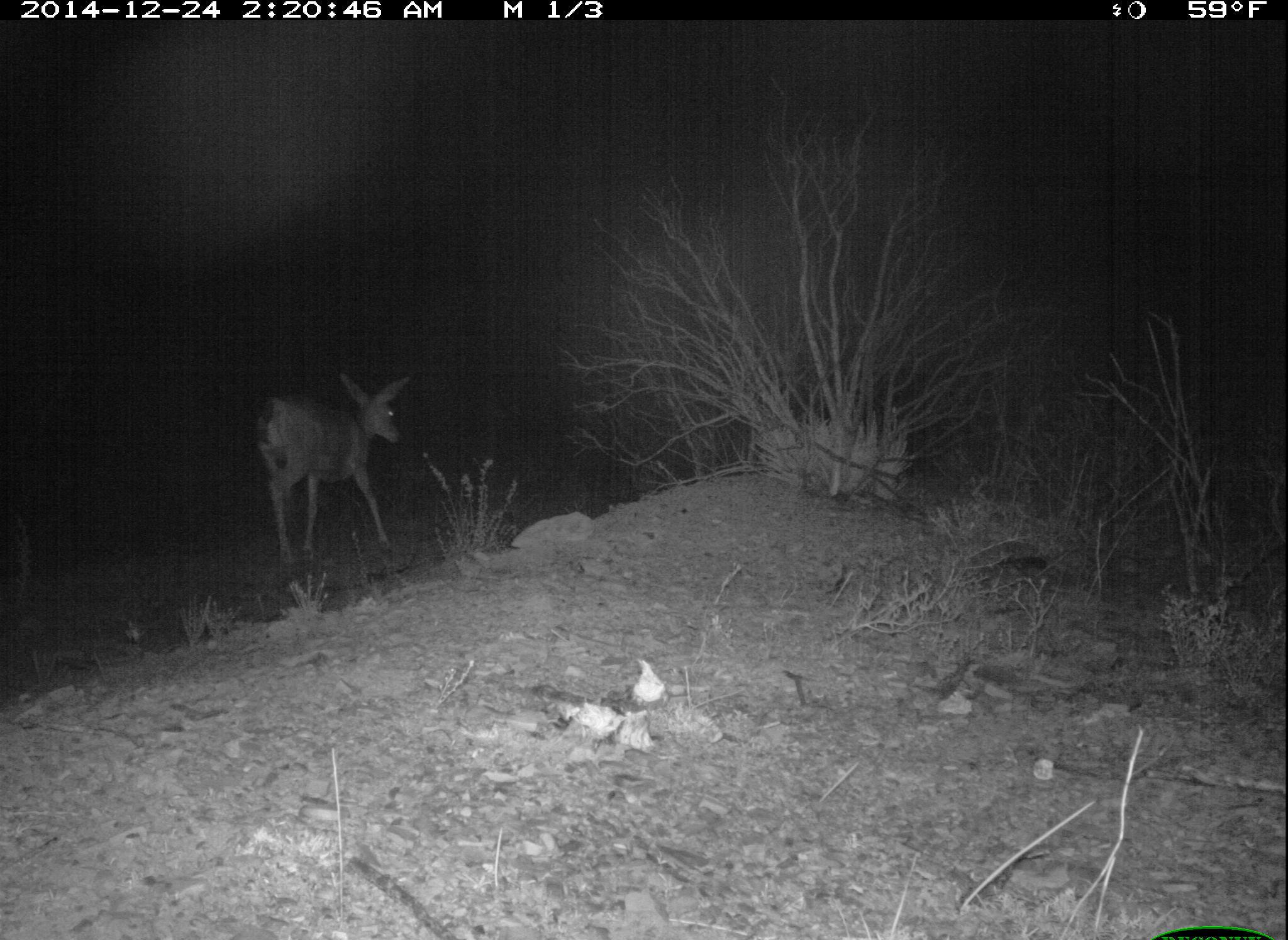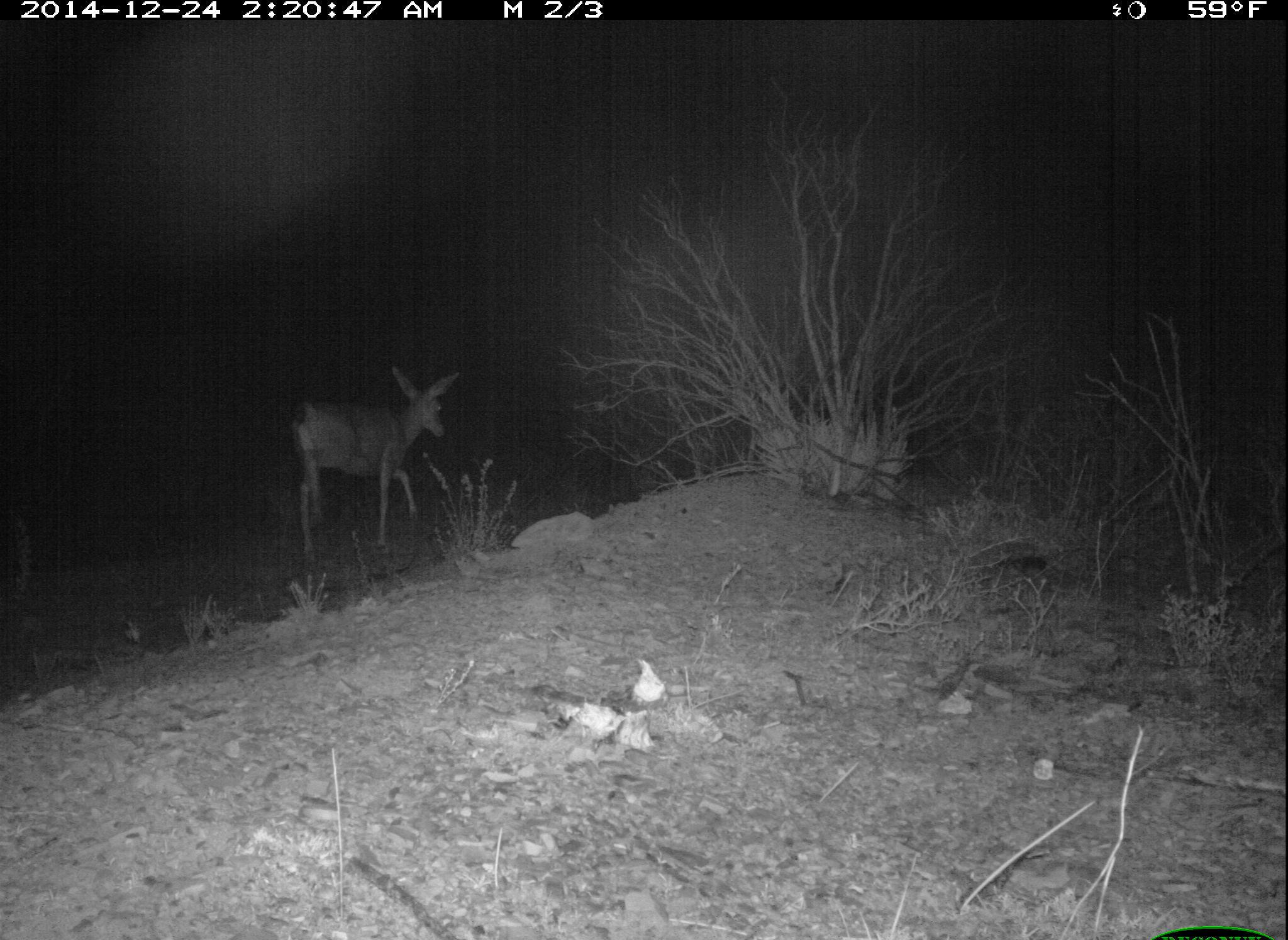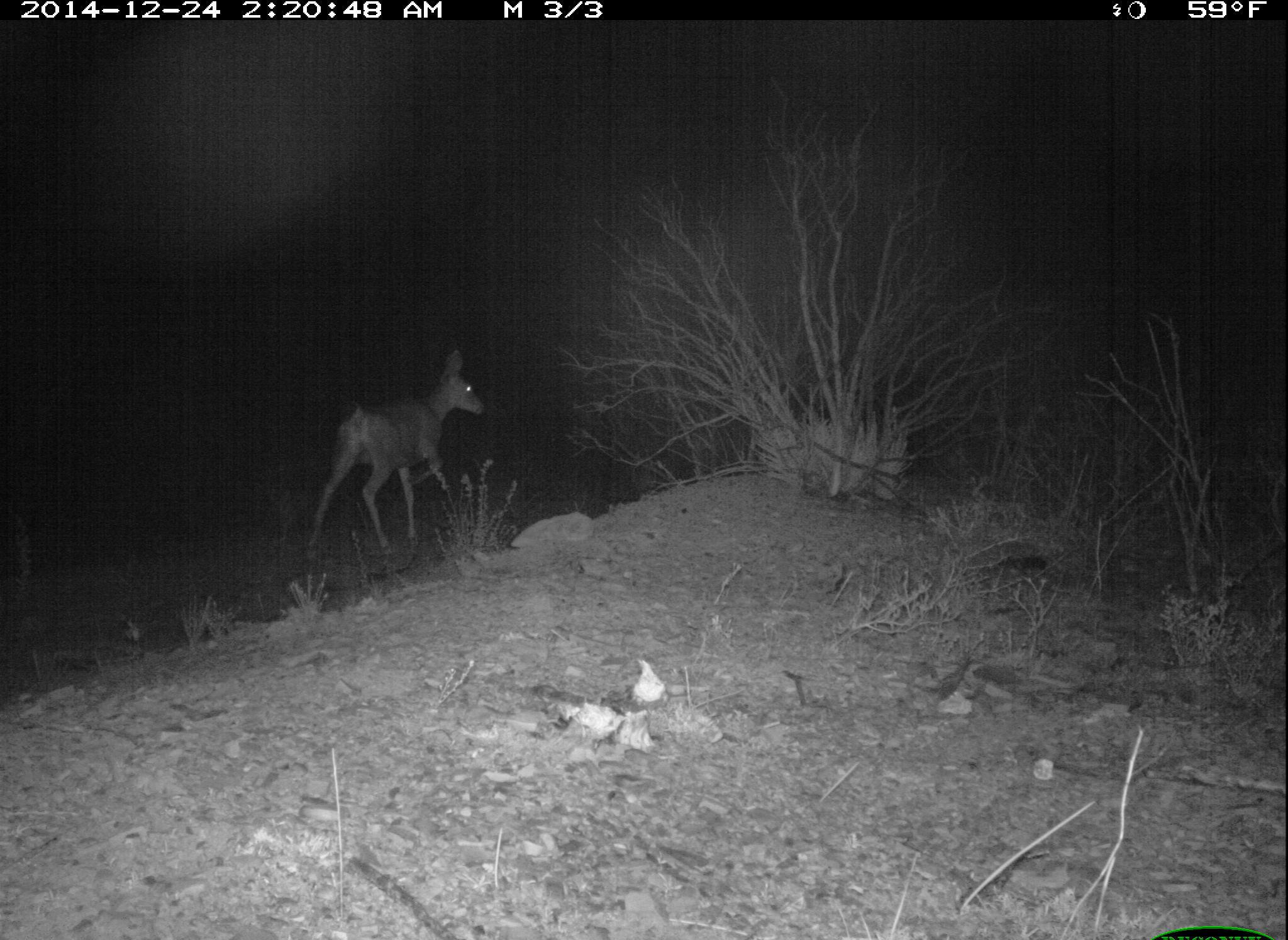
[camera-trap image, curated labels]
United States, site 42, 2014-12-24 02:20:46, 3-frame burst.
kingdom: Animalia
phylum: Chordata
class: Mammalia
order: Artiodactyla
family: Cervidae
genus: Odocoileus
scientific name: Odocoileus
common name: deer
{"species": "deer (Odocoileus)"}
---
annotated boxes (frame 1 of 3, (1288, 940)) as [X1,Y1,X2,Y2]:
deer: [244,370,421,578]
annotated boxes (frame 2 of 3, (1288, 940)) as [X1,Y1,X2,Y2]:
deer: [277,358,463,558]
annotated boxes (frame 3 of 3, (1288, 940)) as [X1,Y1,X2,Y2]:
deer: [301,339,493,573]